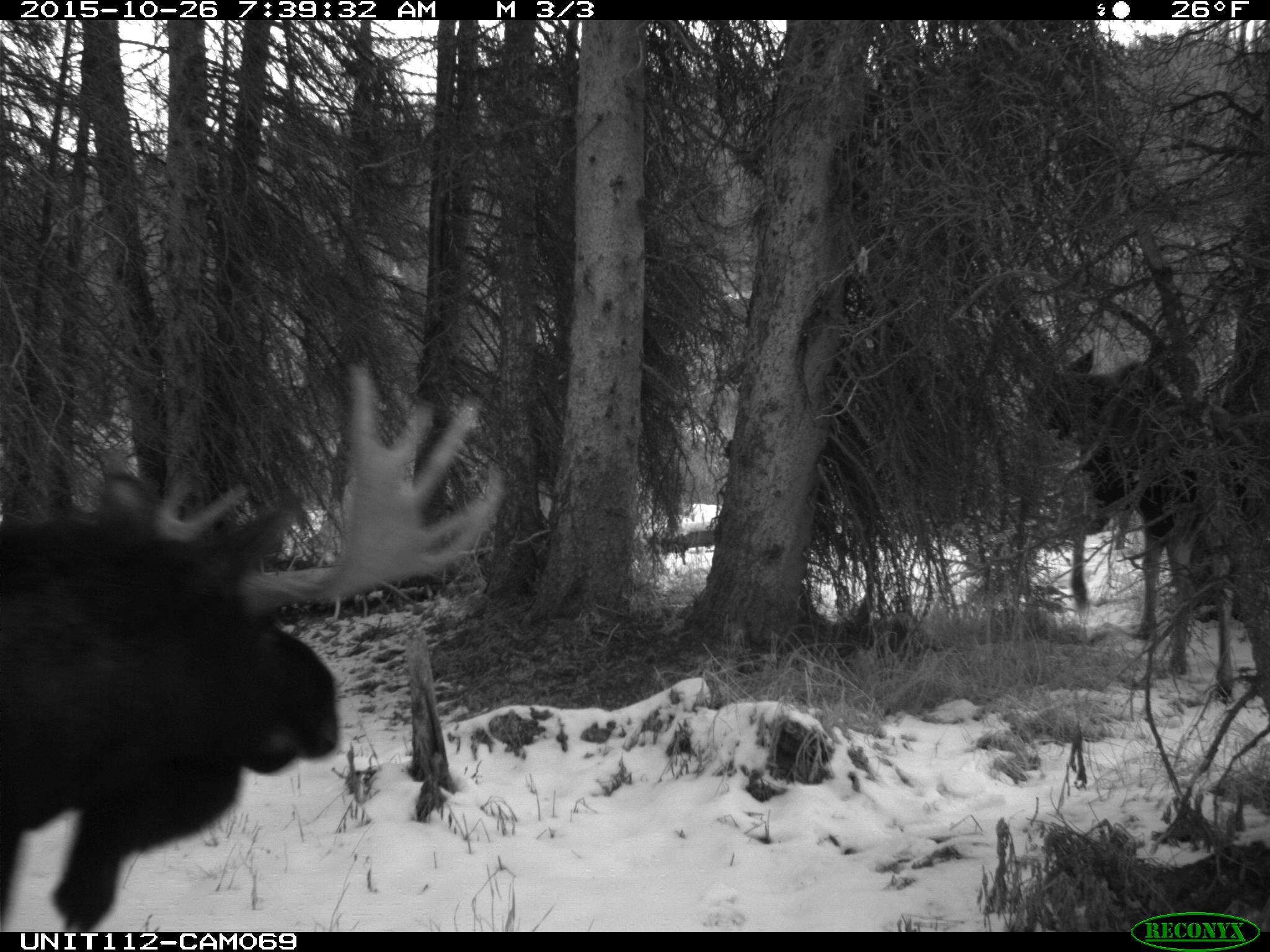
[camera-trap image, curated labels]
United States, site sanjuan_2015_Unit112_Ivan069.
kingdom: Animalia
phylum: Chordata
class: Mammalia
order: Artiodactyla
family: Cervidae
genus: Alces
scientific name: Alces alces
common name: moose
Alces alces (moose).